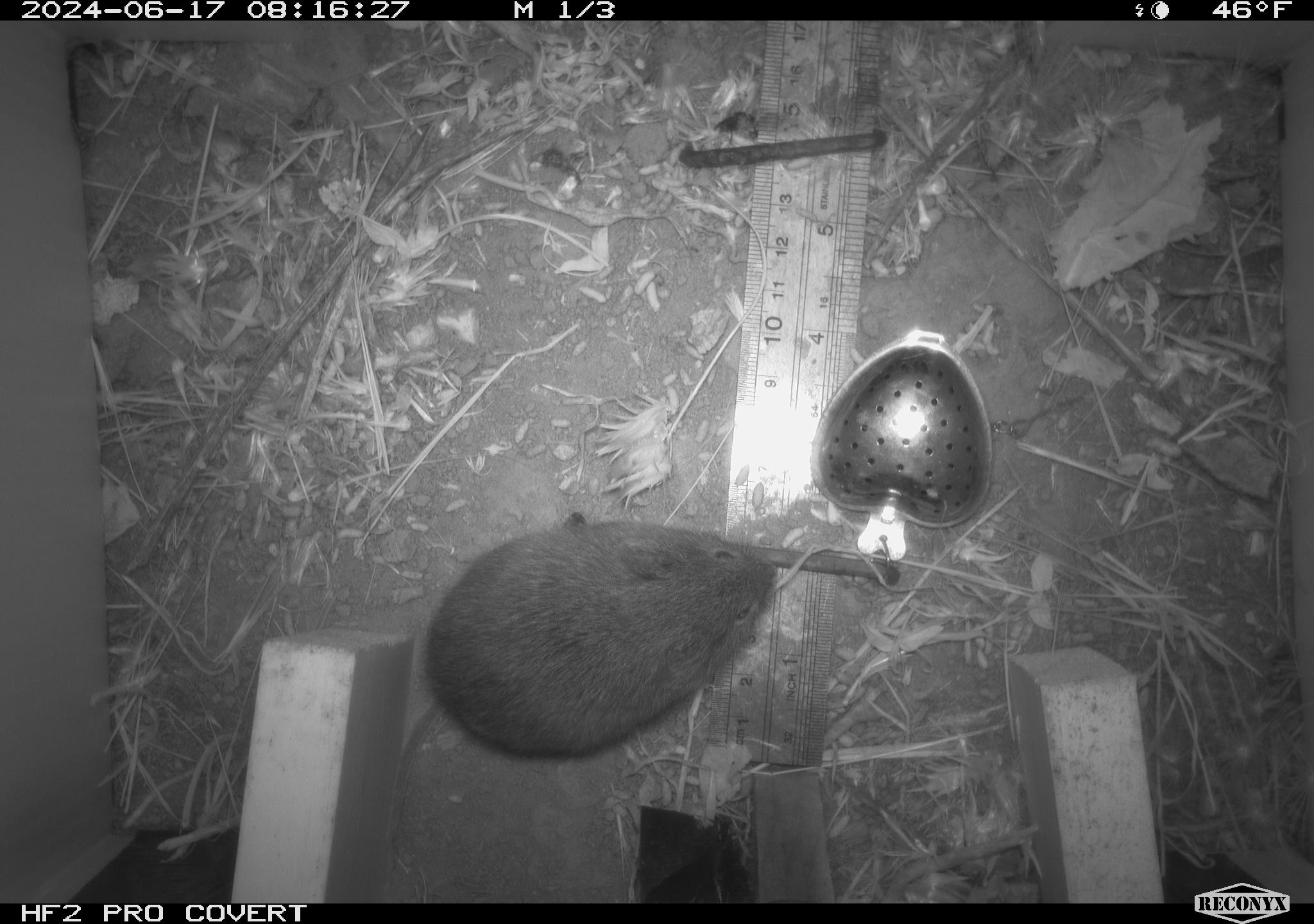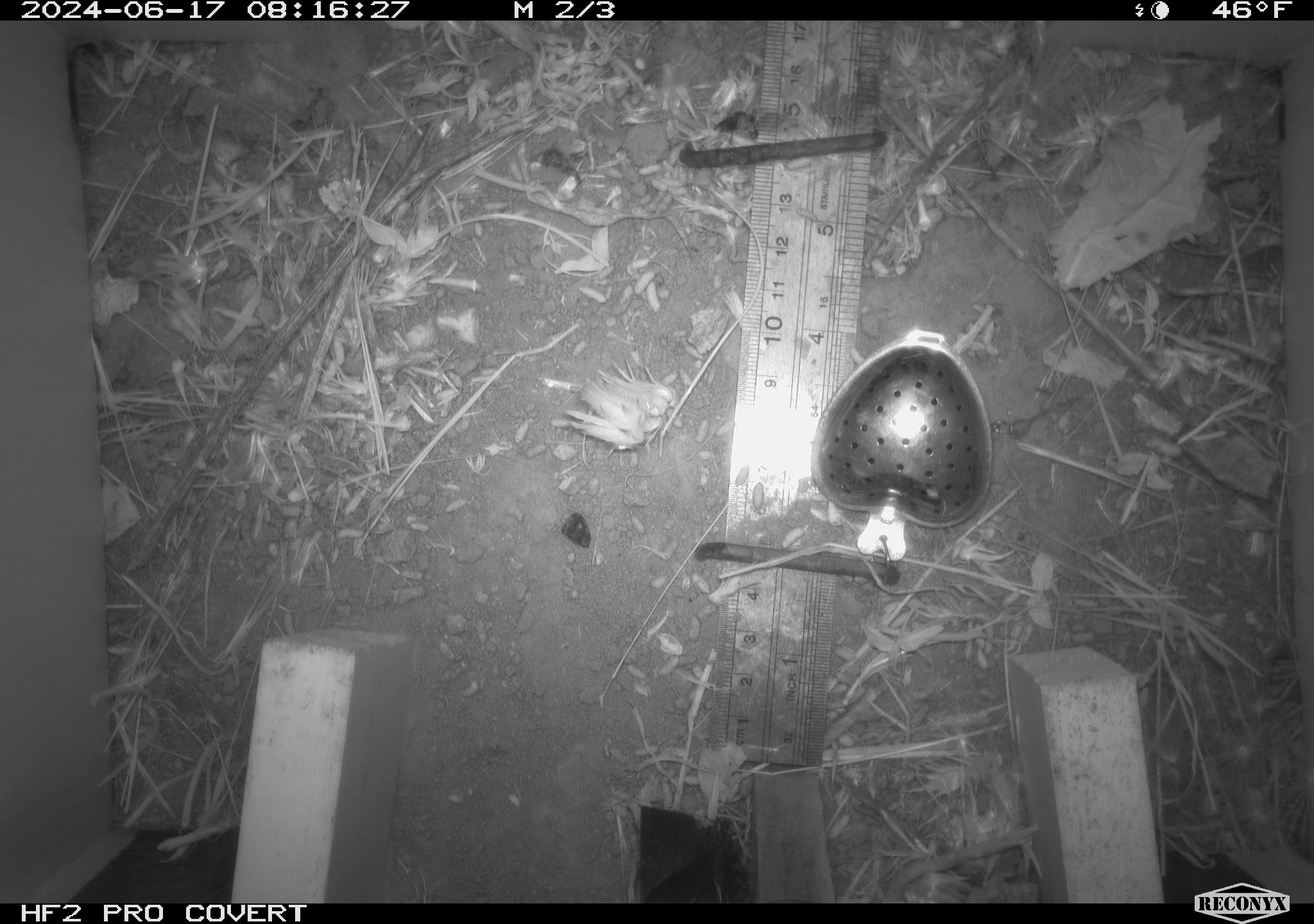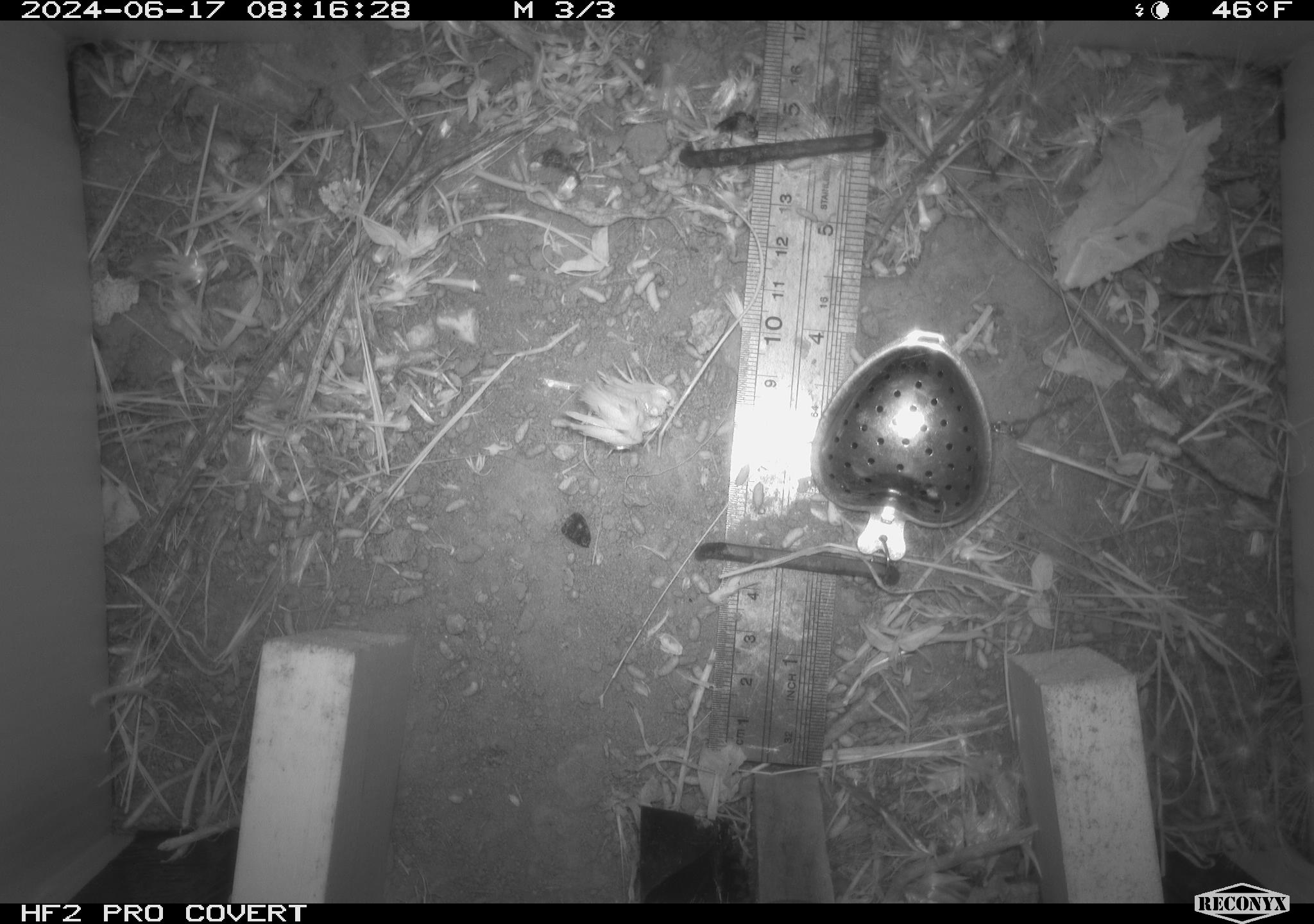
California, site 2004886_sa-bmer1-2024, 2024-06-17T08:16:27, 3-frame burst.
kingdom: Animalia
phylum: Chordata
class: Mammalia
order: Rodentia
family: Cricetidae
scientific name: Cricetidae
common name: hamsters, voles, lemmings, and allies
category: cricetidae family